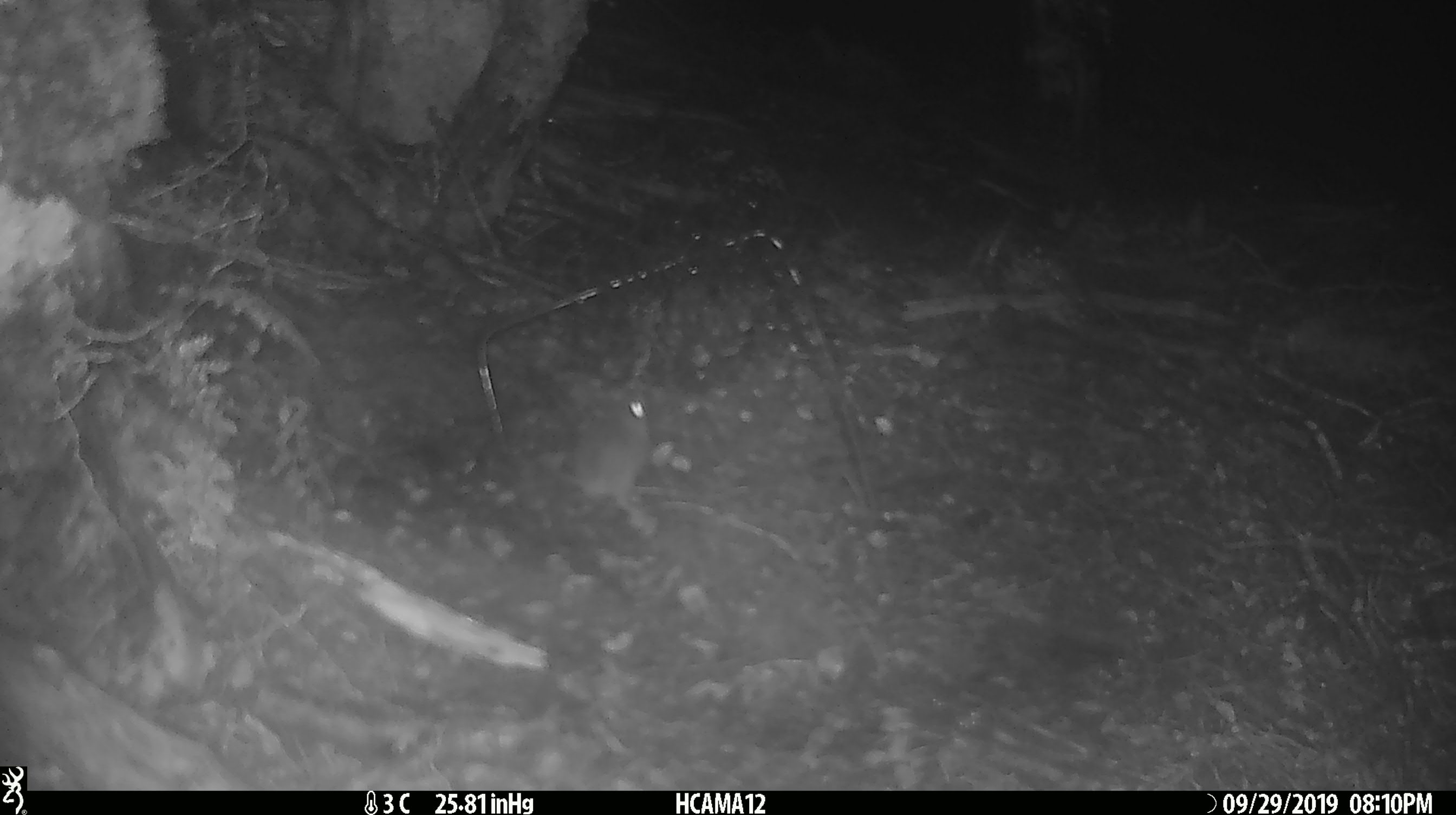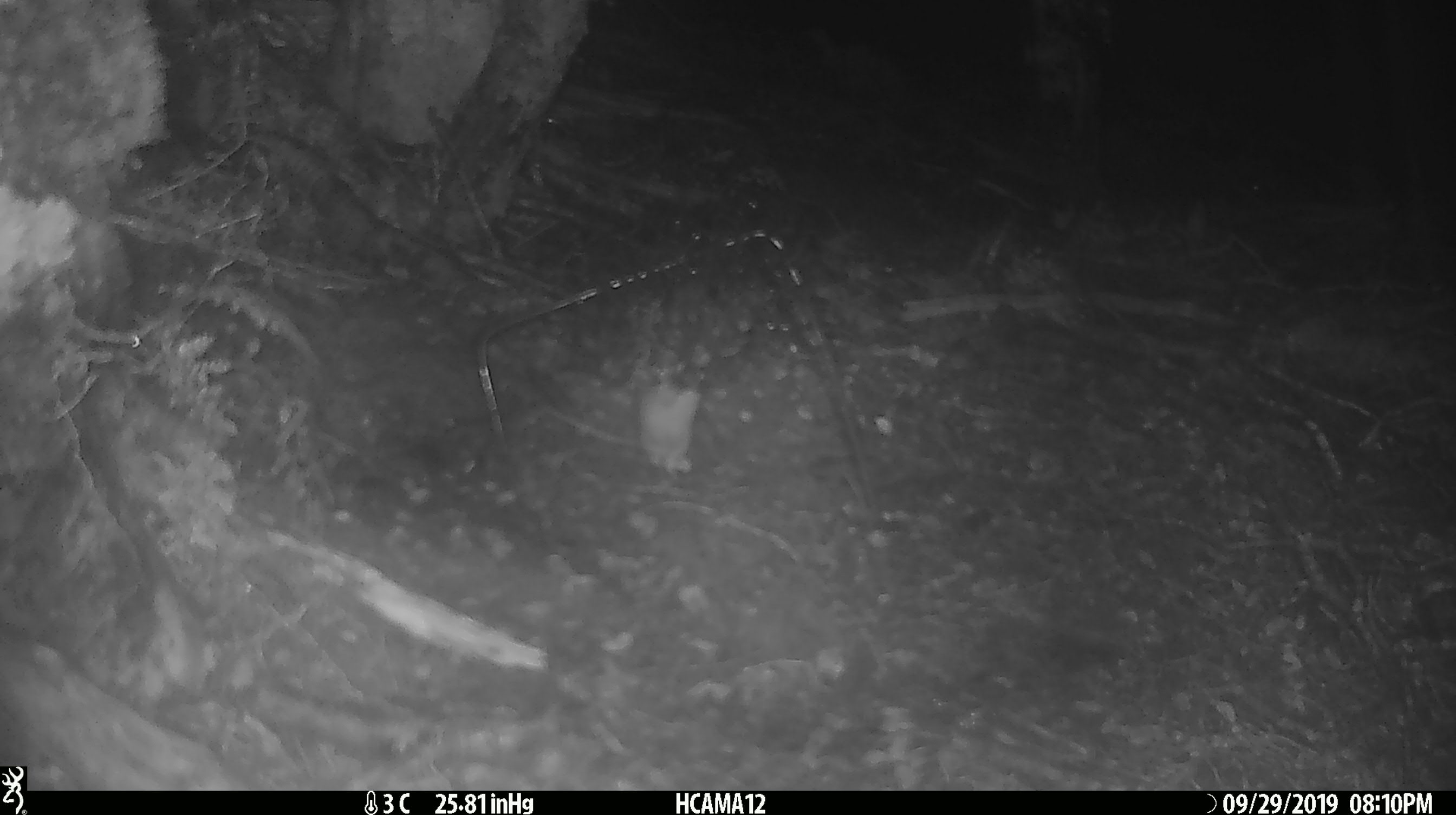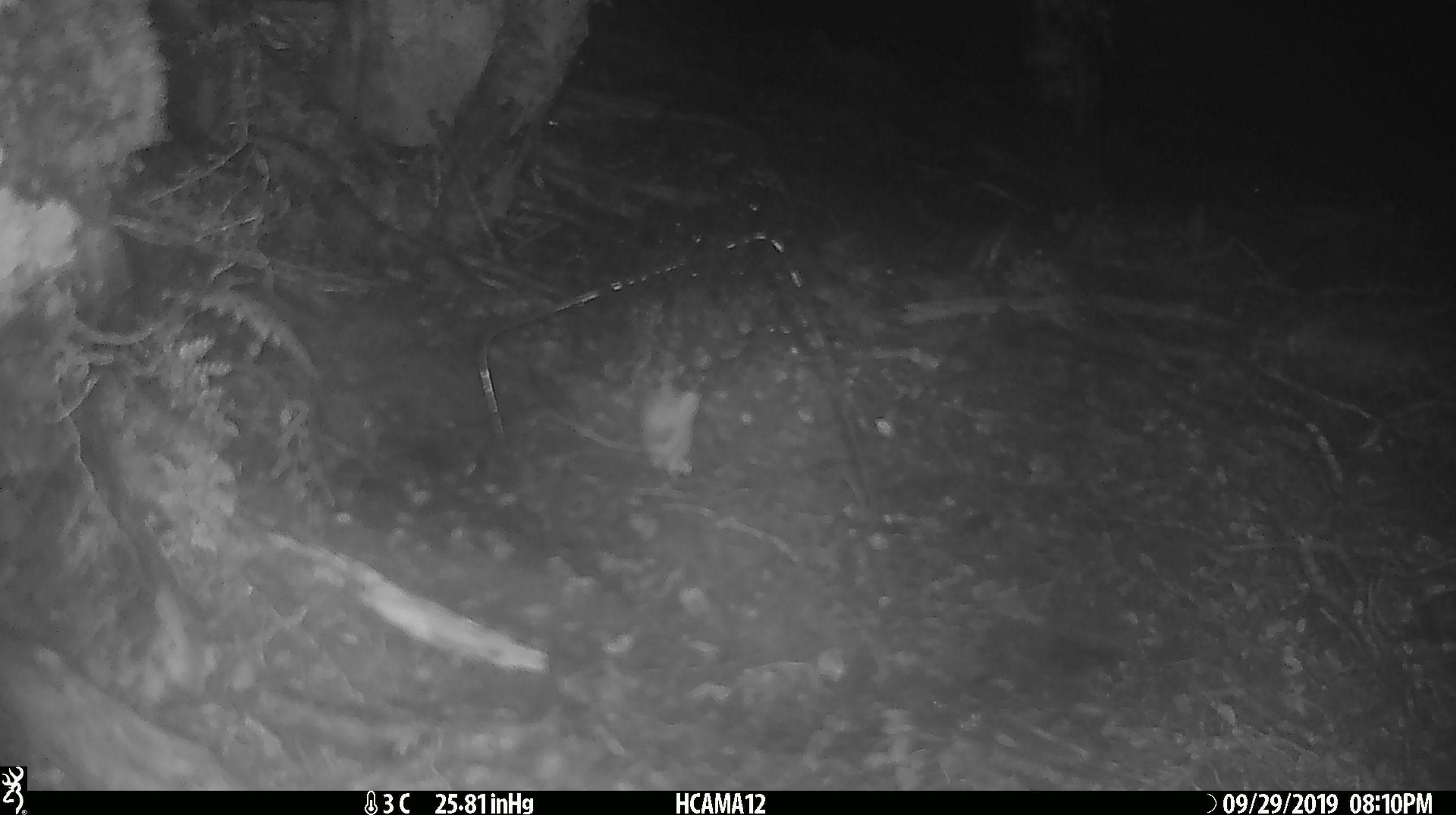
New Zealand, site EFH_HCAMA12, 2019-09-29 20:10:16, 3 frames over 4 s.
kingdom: Animalia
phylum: Chordata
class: Mammalia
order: Rodentia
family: Muridae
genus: Mus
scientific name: Mus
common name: mouse